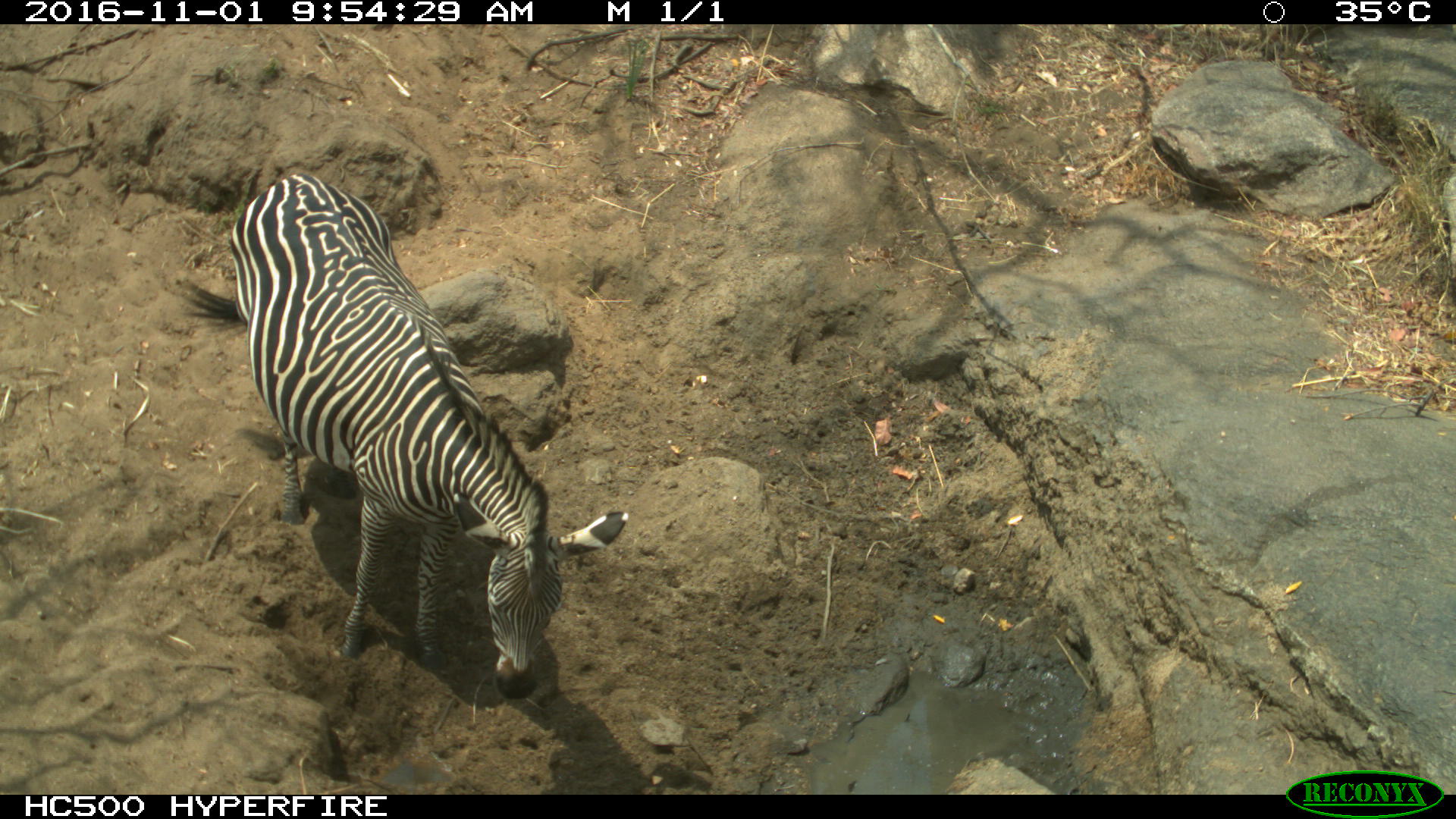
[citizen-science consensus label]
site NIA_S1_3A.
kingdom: Animalia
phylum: Chordata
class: Mammalia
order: Perissodactyla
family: Equidae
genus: Equus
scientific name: Equus quagga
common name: plains zebra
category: zebraplains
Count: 1.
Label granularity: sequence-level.